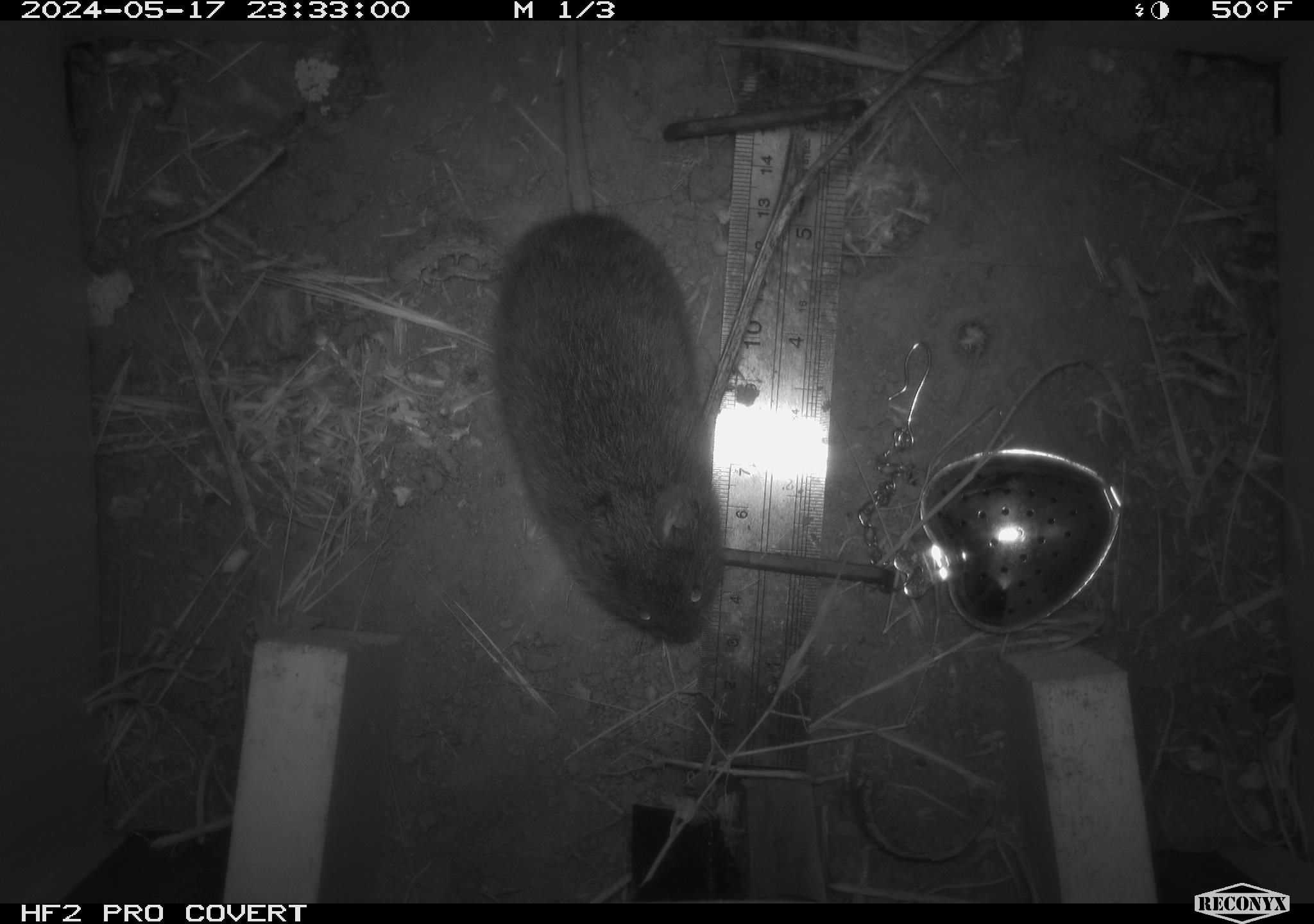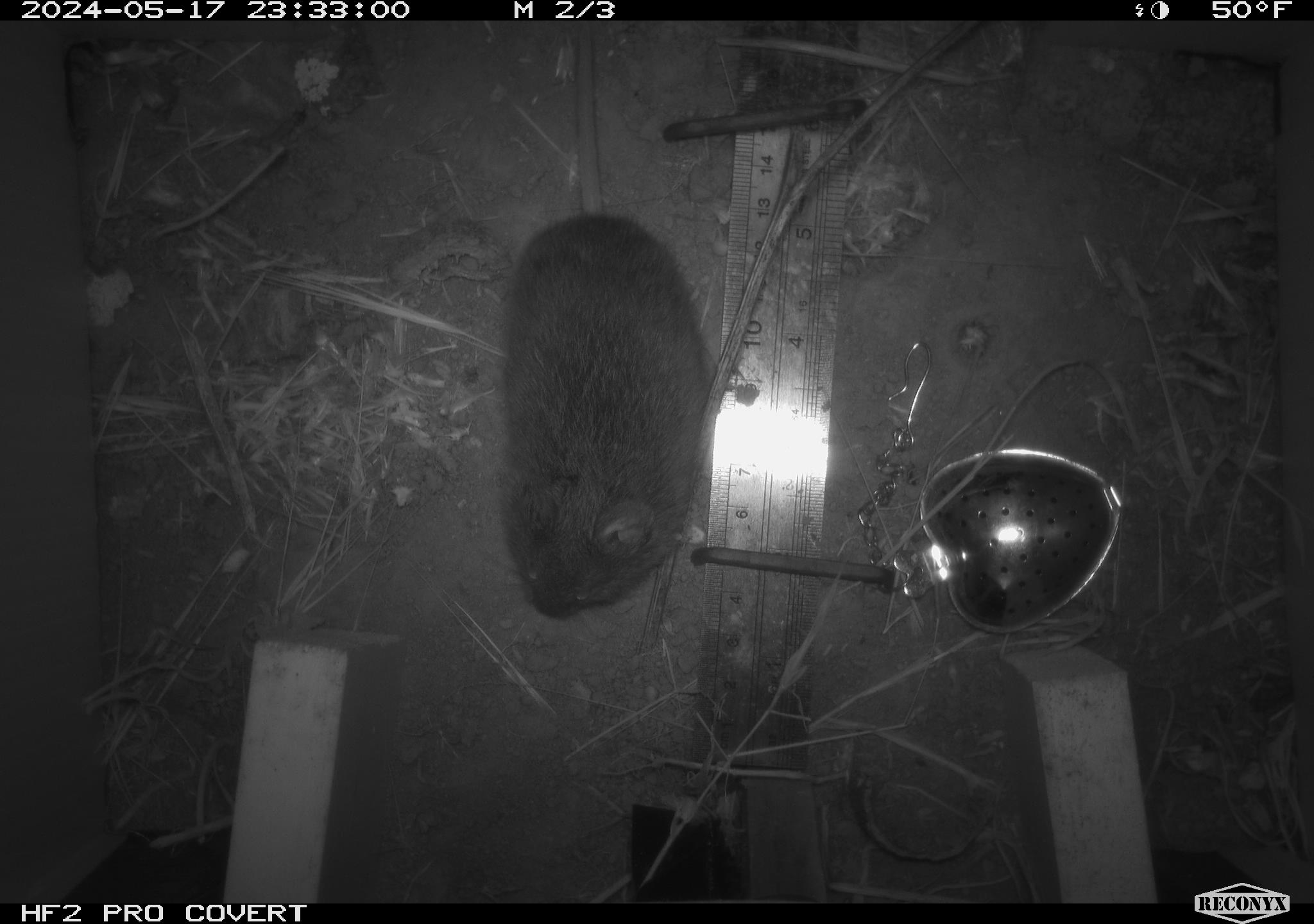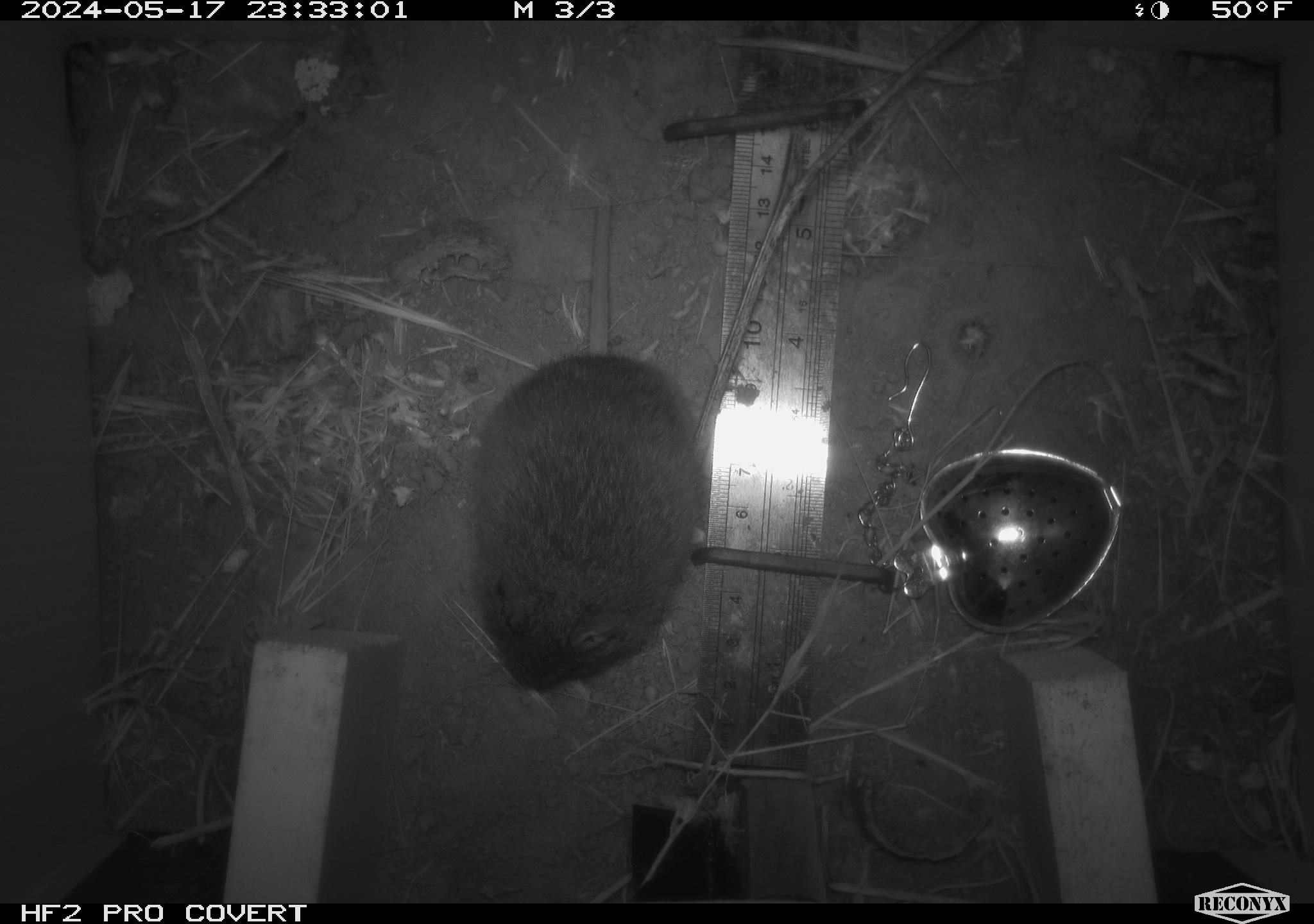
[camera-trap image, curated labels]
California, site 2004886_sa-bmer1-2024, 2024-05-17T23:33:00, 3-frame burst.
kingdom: Animalia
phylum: Chordata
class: Mammalia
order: Rodentia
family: Cricetidae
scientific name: Arvicolinae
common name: voles, lemmings, and muskrats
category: arvicolinae subfamily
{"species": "arvicolinae subfamily (voles, lemmings, and muskrats) (Arvicolinae)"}